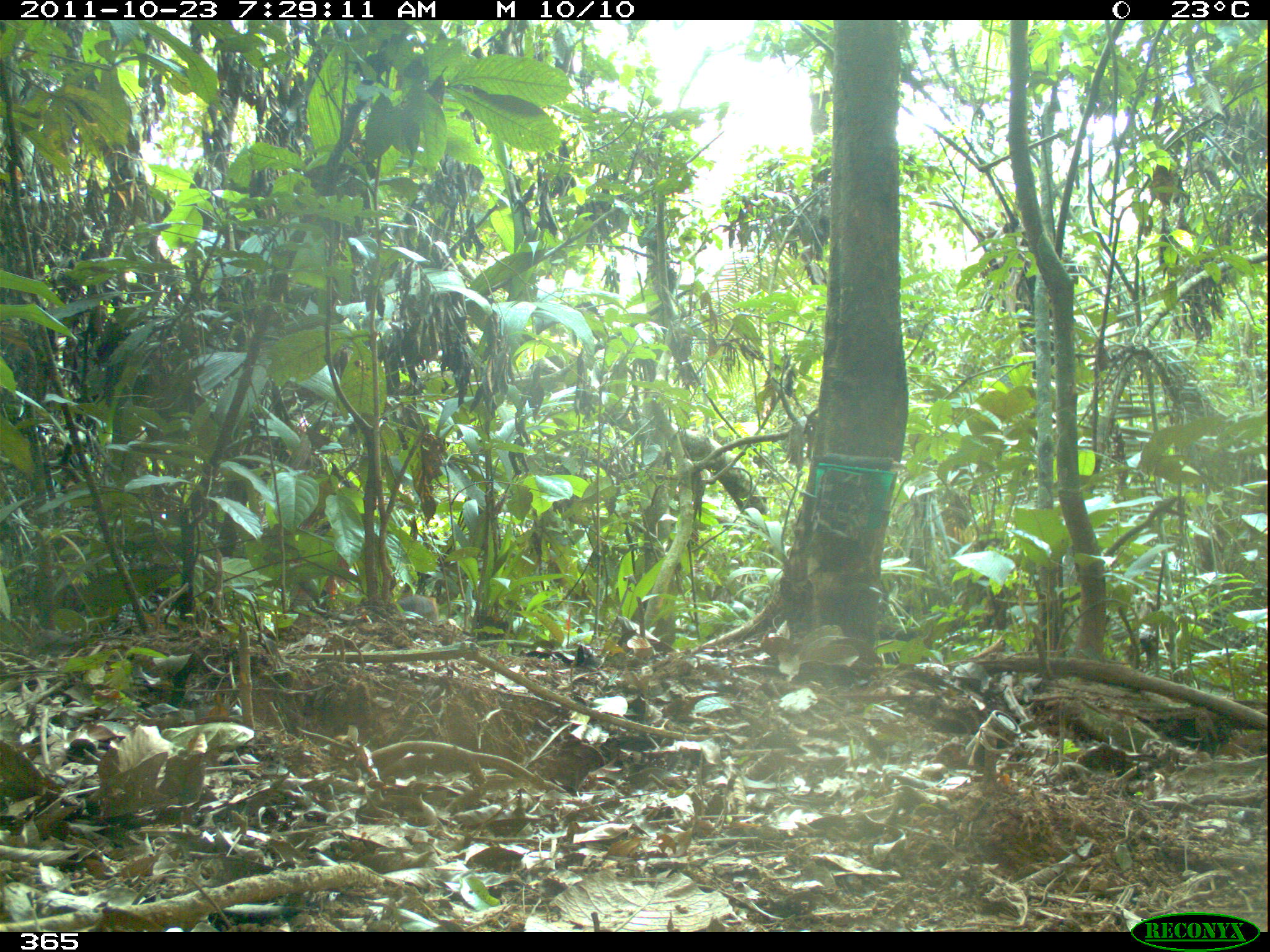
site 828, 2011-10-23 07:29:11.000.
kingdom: Animalia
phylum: Chordata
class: Mammalia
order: Rodentia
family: Dasyproctidae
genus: Dasyprocta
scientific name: Dasyprocta punctata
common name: central american agouti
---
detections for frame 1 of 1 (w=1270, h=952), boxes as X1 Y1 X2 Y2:
dasyprocta punctata: 396 595 439 623